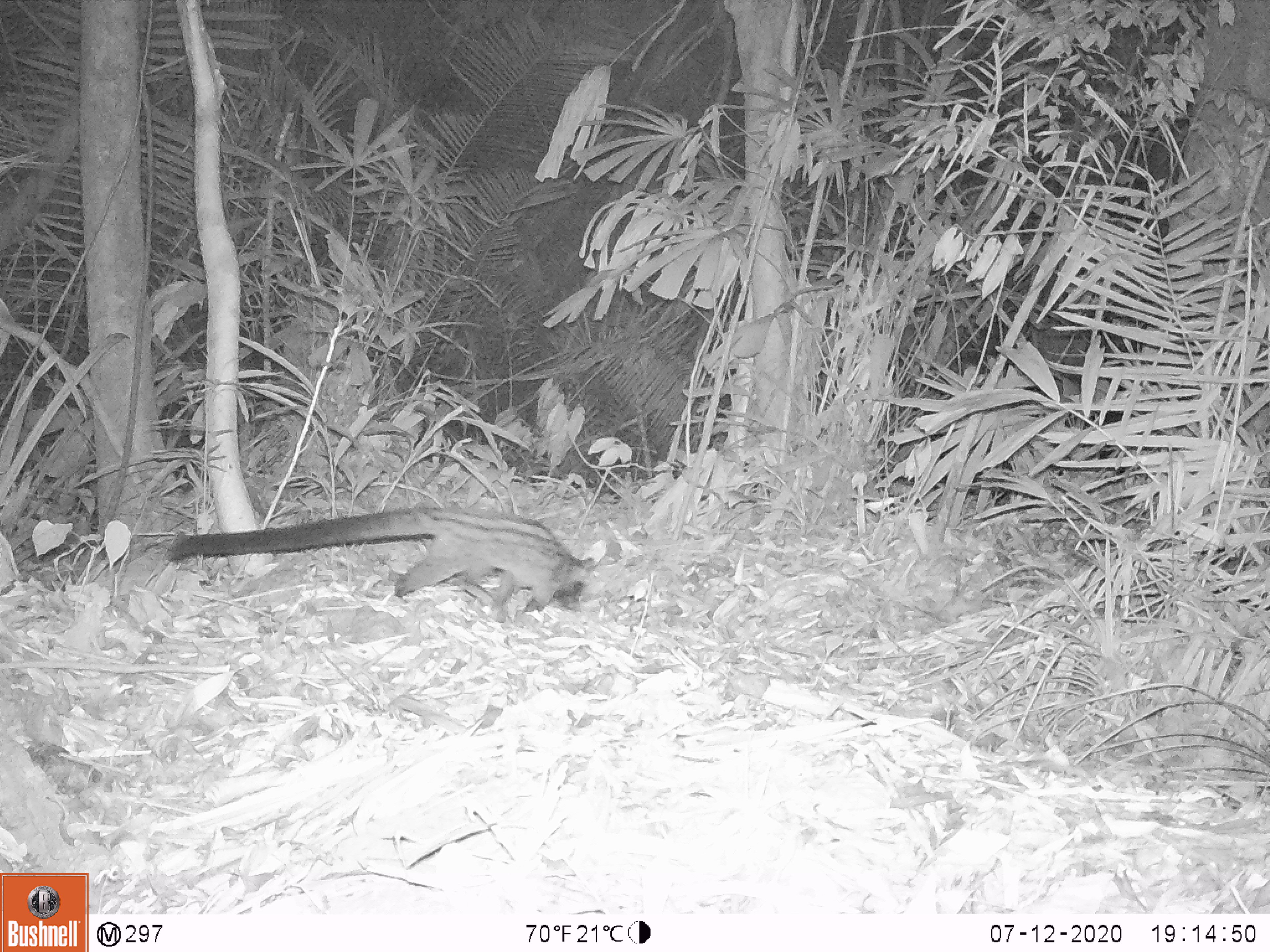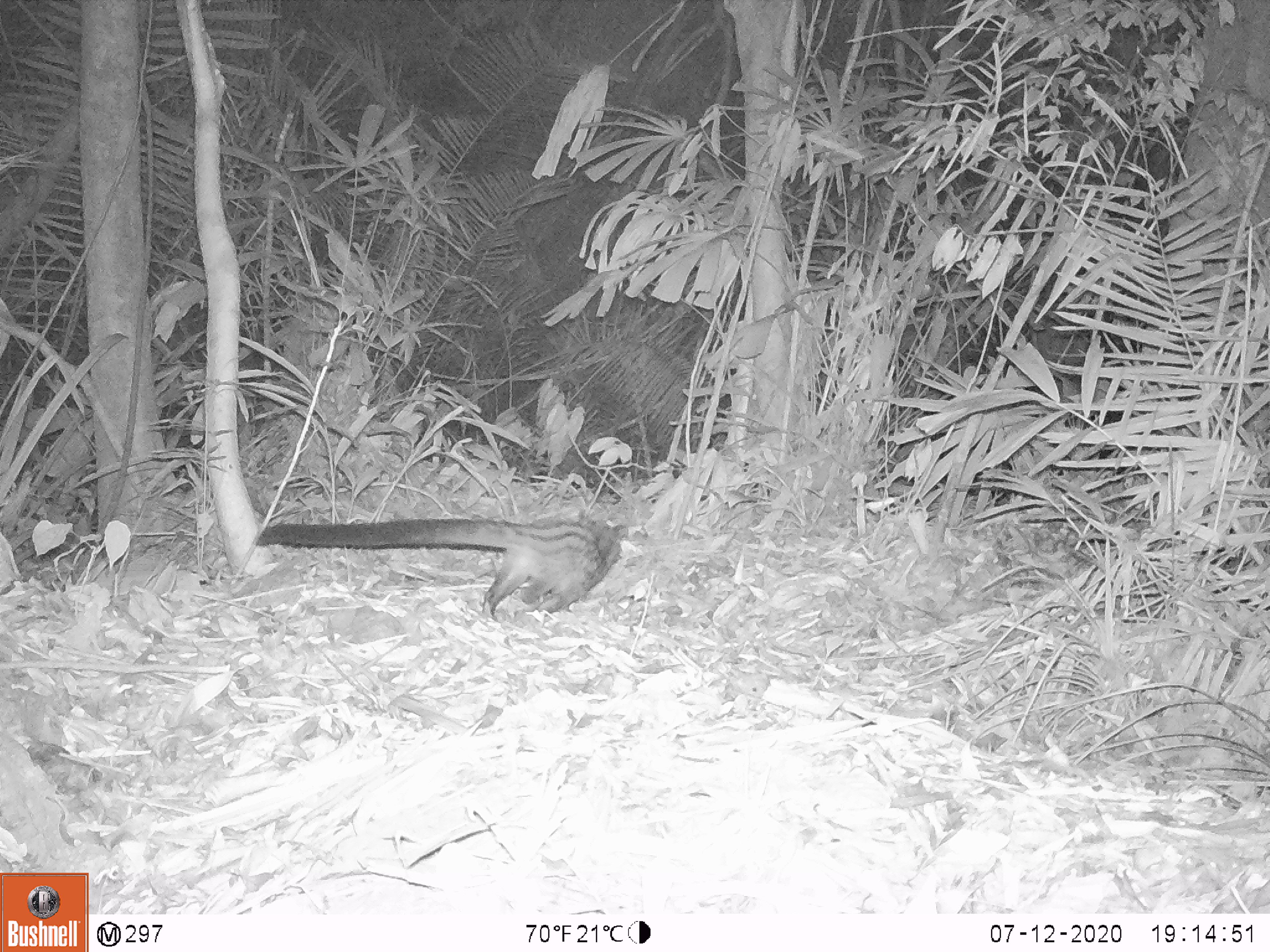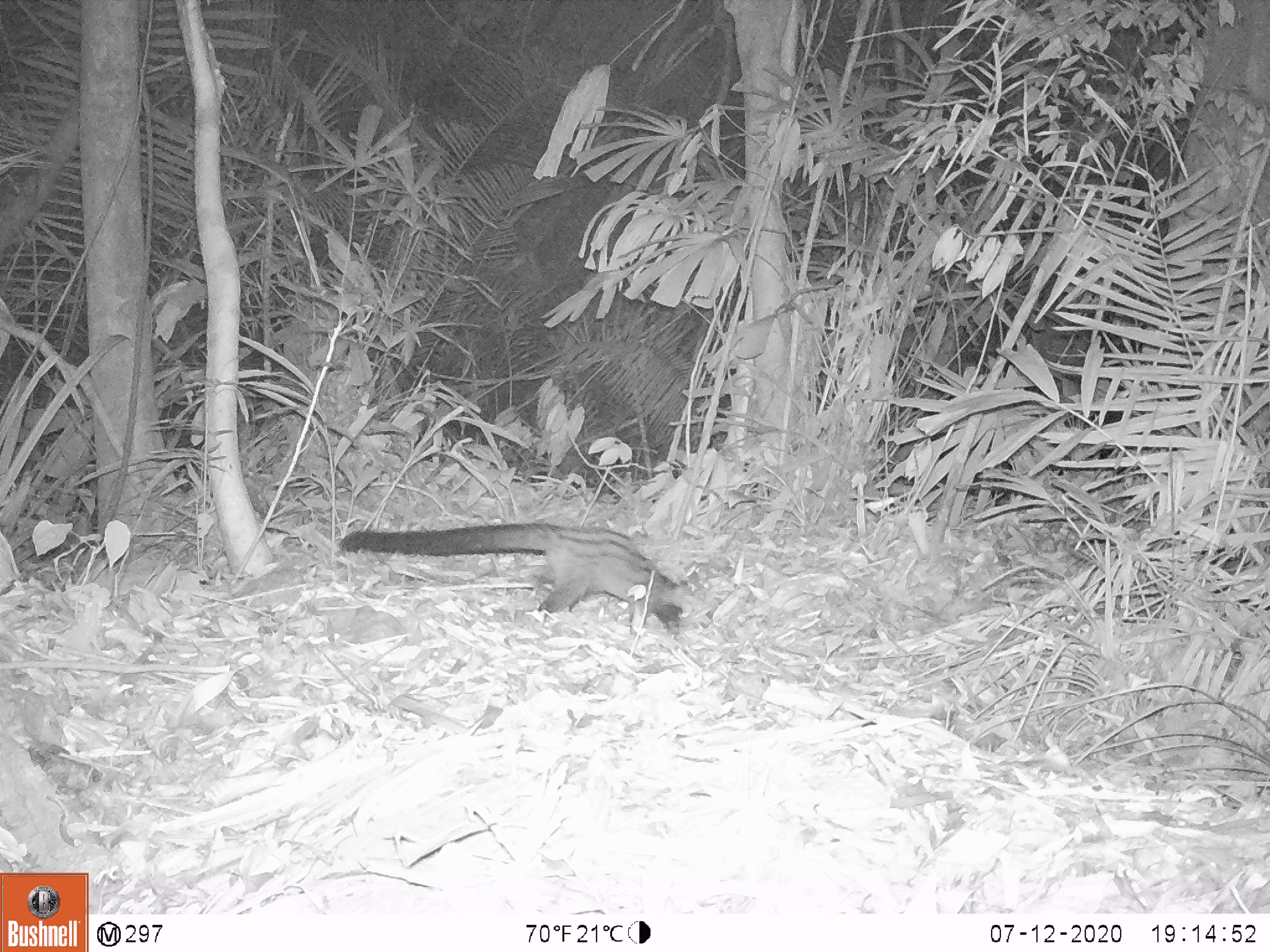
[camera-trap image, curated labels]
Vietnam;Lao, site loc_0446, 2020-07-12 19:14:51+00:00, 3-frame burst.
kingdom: Animalia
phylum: Chordata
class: Mammalia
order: Carnivora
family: Viverridae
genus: Paradoxurus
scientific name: Paradoxurus hermaphroditus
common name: common palm civet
Common palm civet (Paradoxurus hermaphroditus). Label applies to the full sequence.